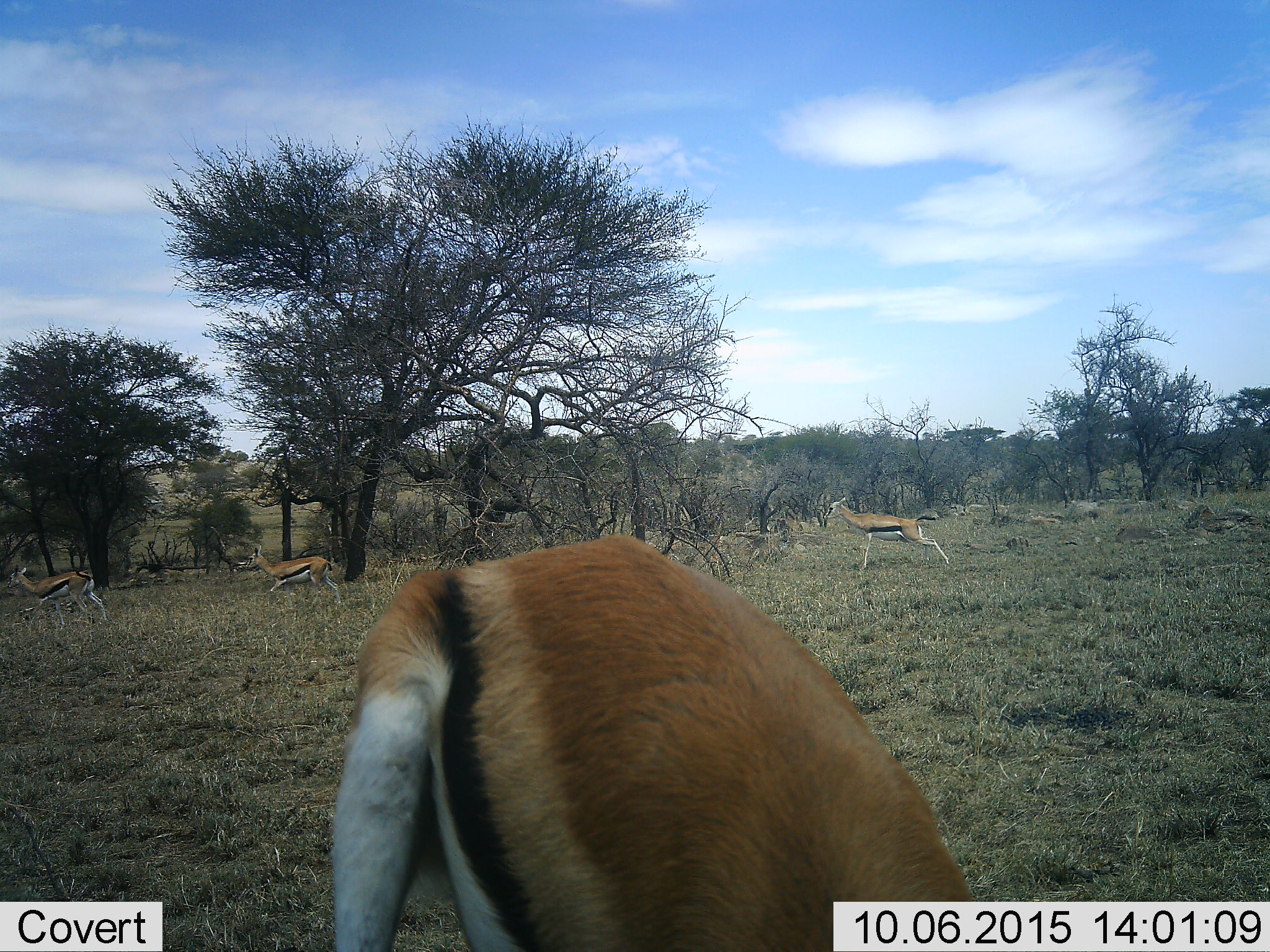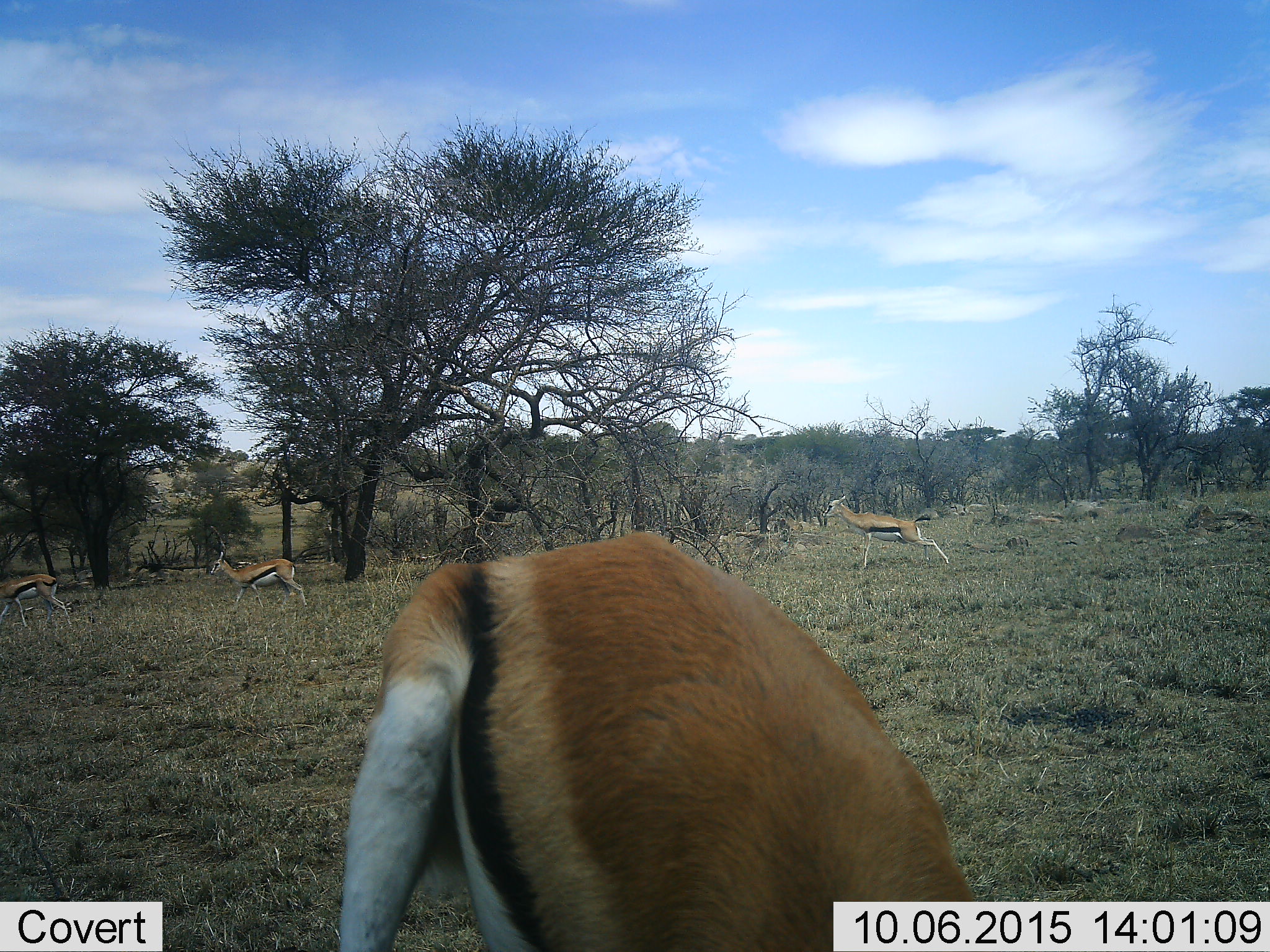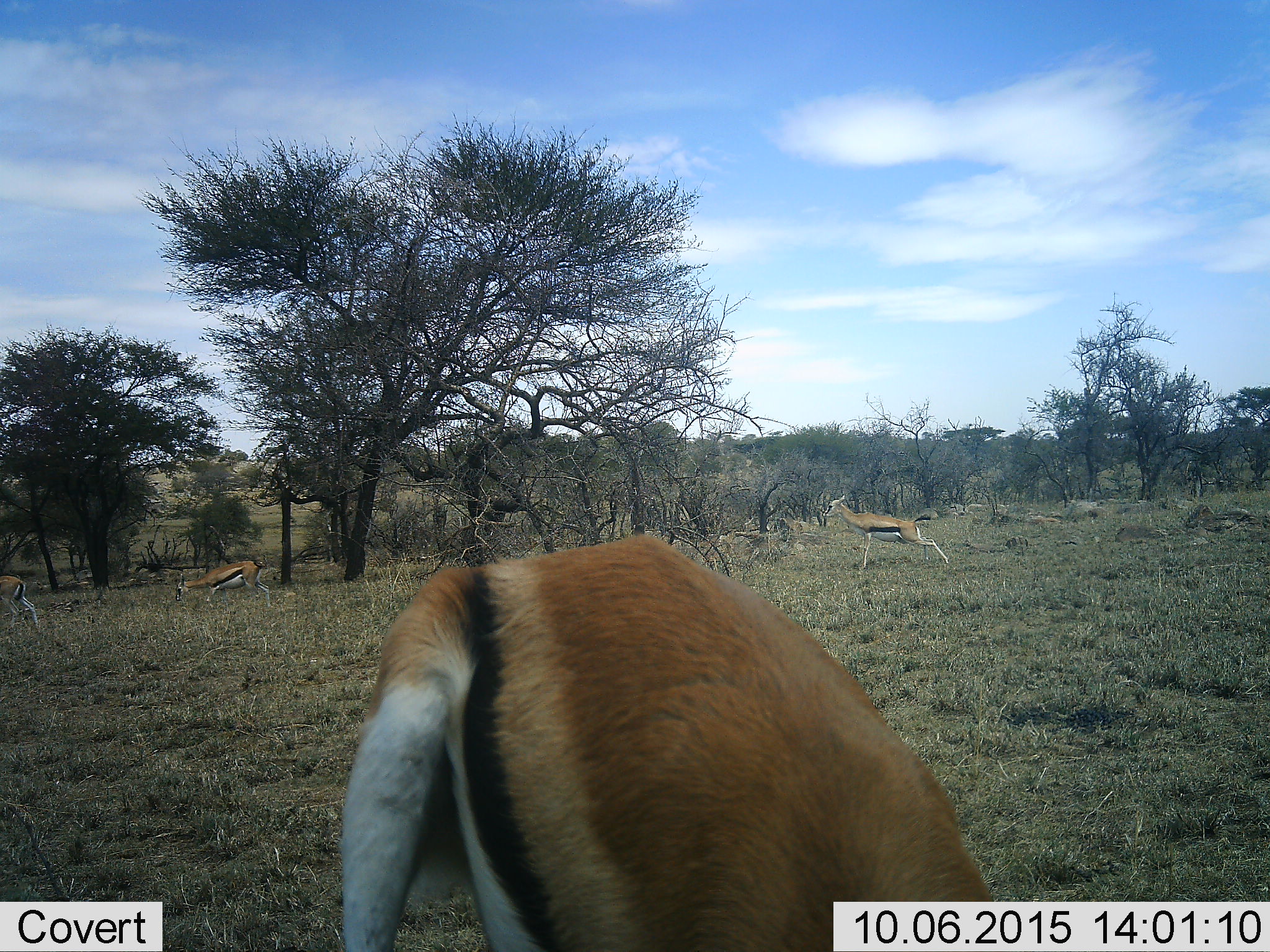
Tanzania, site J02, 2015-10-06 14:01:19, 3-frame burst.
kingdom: Animalia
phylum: Chordata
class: Mammalia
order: Artiodactyla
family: Bovidae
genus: Eudorcas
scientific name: Eudorcas thomsonii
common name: thomson's gazelle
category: gazellethomsons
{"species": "gazellethomsons (thomson's gazelle) (Eudorcas thomsonii)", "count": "4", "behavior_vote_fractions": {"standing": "43%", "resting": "0%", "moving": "71%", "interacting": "14%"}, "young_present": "0%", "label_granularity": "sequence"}